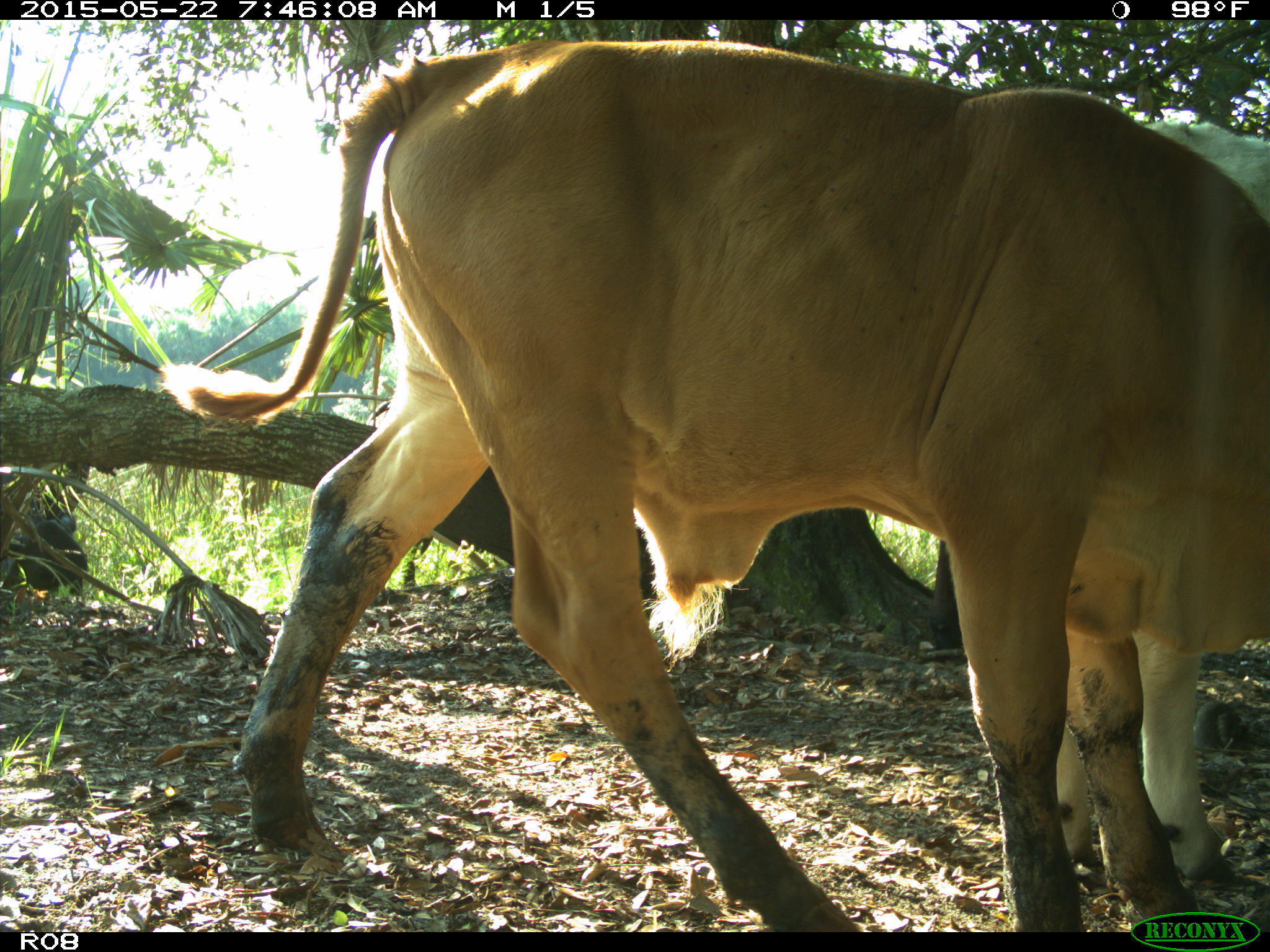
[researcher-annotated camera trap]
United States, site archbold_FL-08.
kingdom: Animalia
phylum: Chordata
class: Mammalia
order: Artiodactyla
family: Bovidae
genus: Bos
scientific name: Bos taurus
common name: domestic cow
Bos taurus (domestic cow).